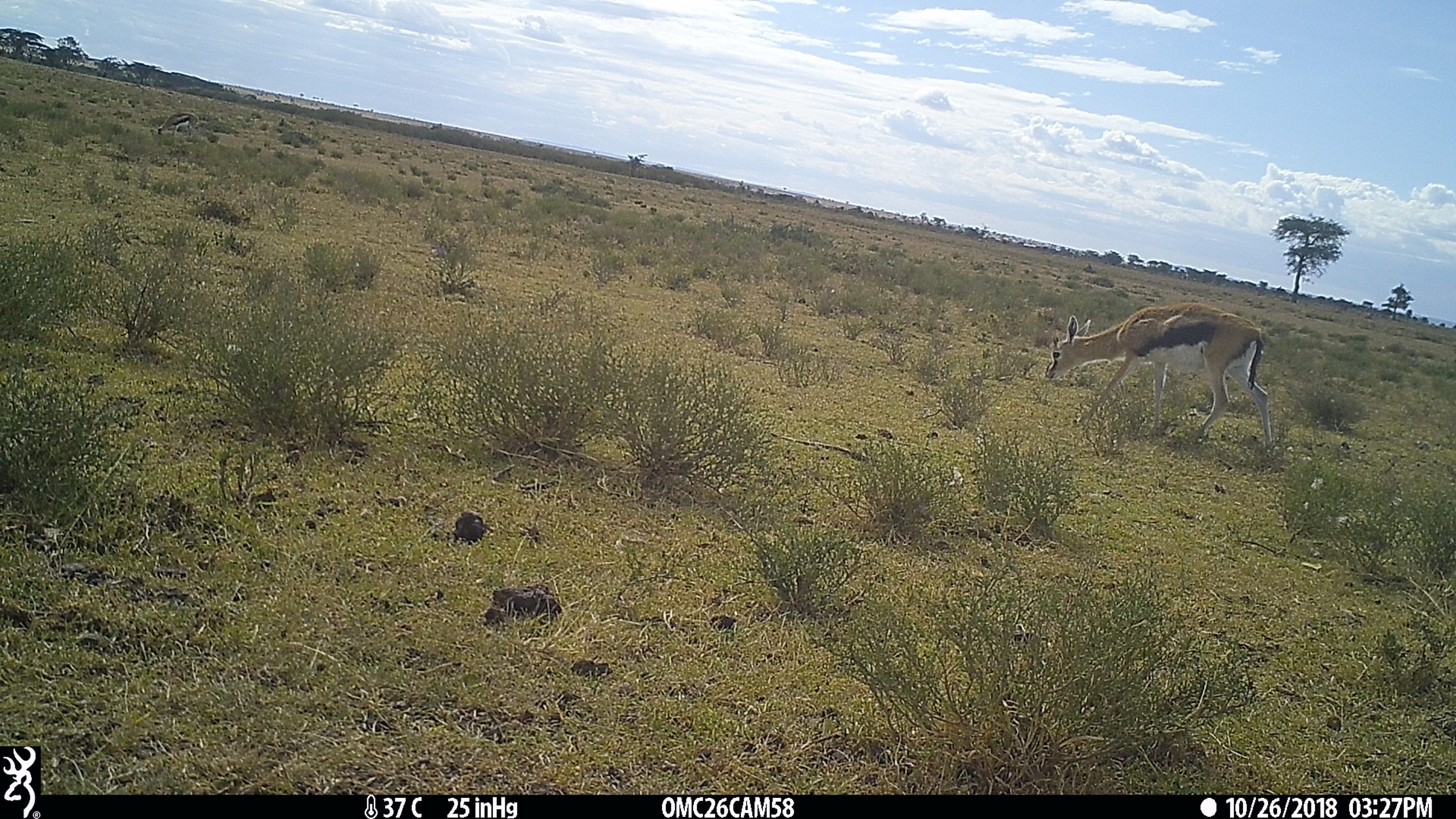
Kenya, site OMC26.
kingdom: Animalia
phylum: Chordata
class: Mammalia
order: Artiodactyla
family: Bovidae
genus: Eudorcas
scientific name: Eudorcas thomsonii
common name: thomon's gazelle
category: gazelle thomsons